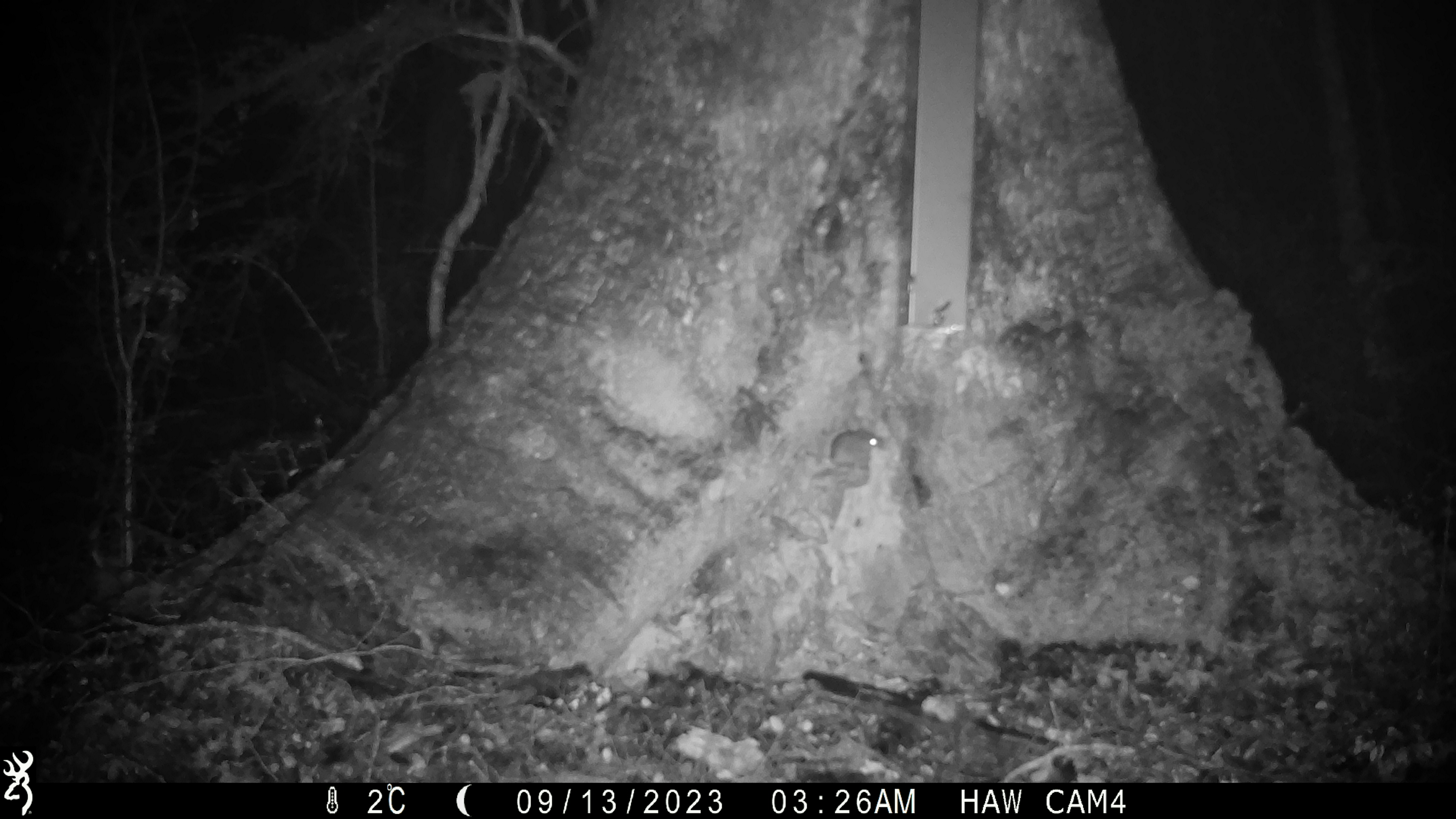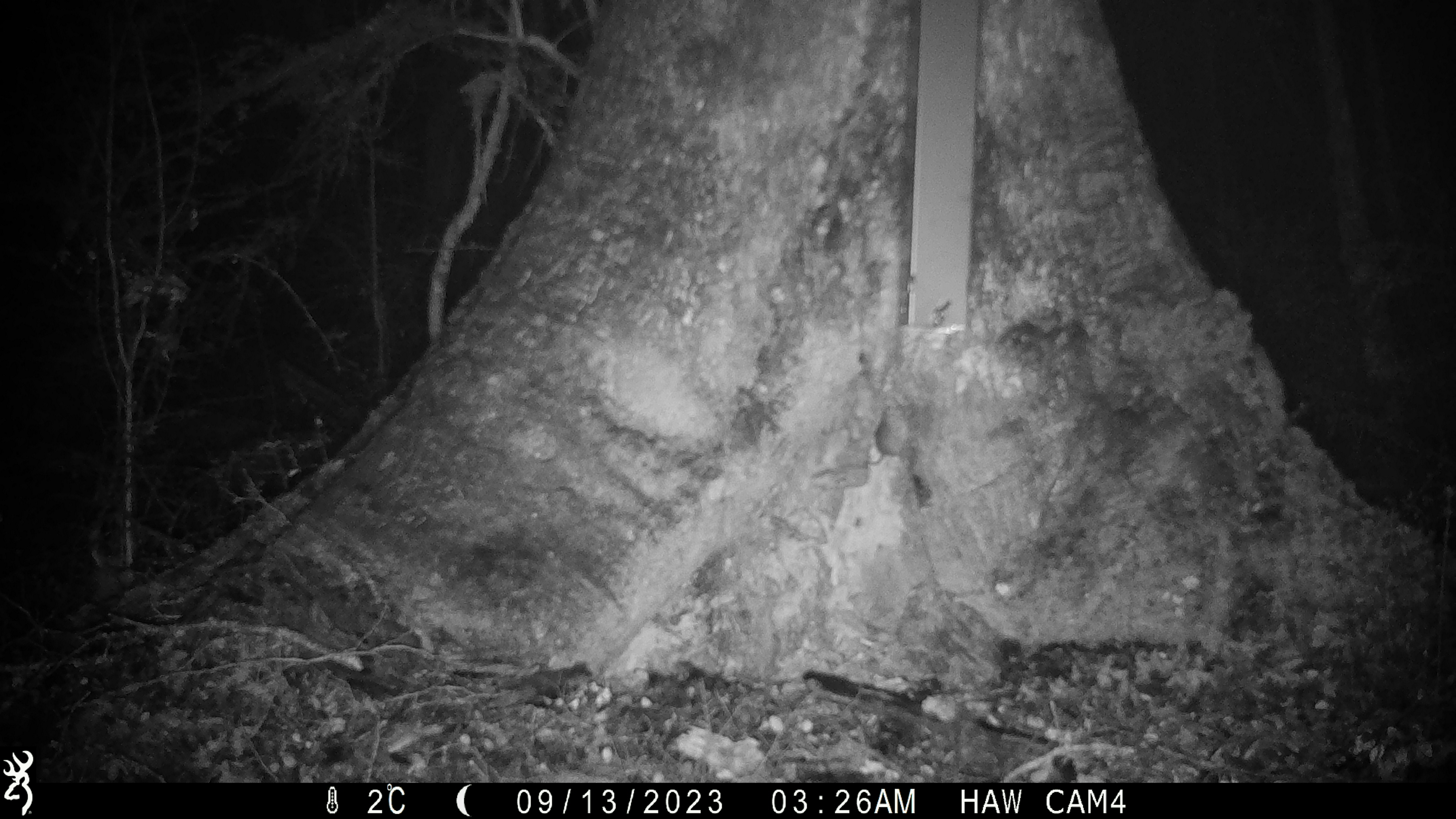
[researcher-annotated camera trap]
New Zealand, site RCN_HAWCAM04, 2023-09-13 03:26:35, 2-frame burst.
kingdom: Animalia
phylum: Chordata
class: Mammalia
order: Rodentia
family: Muridae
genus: Mus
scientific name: Mus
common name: mouse